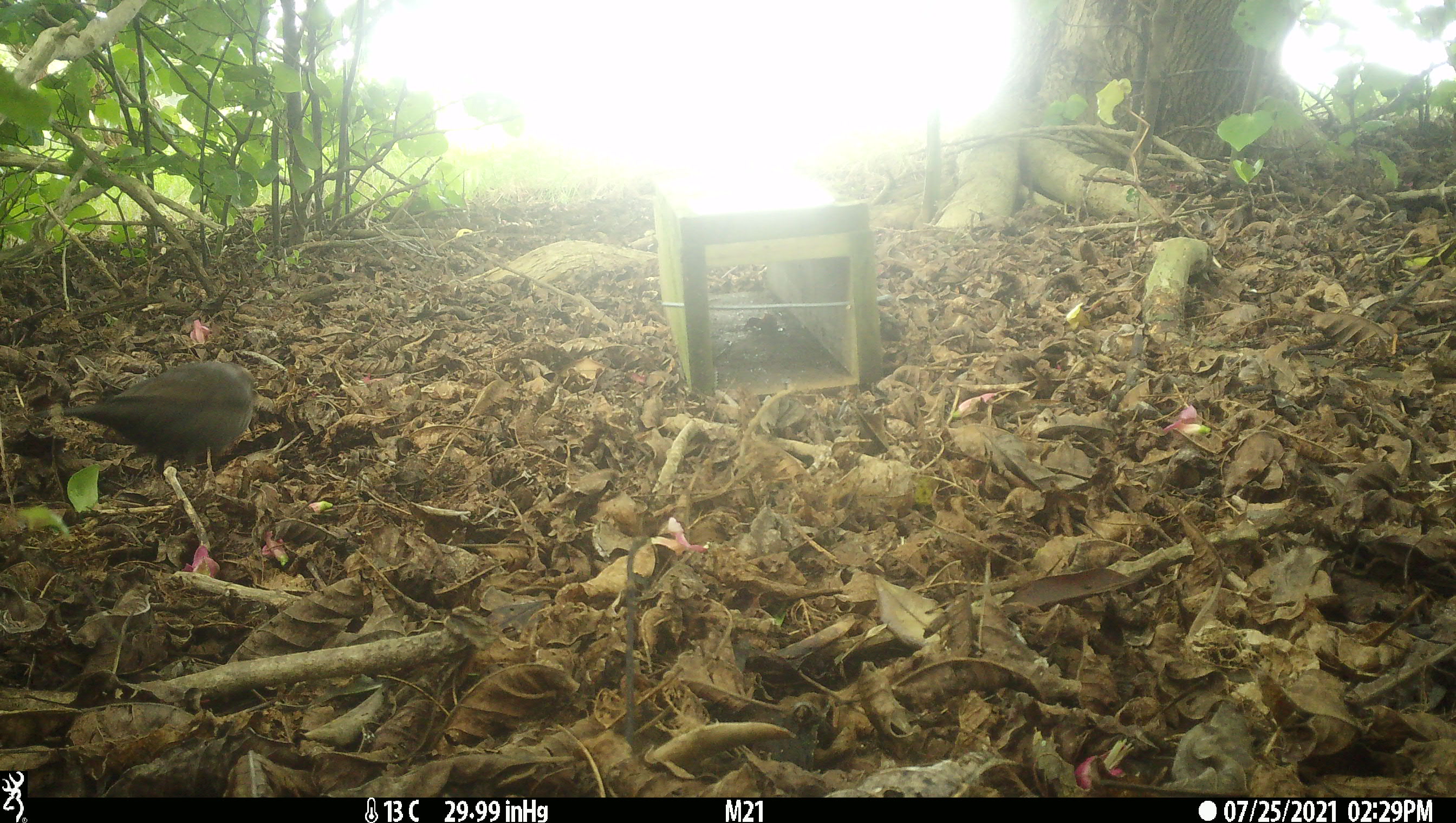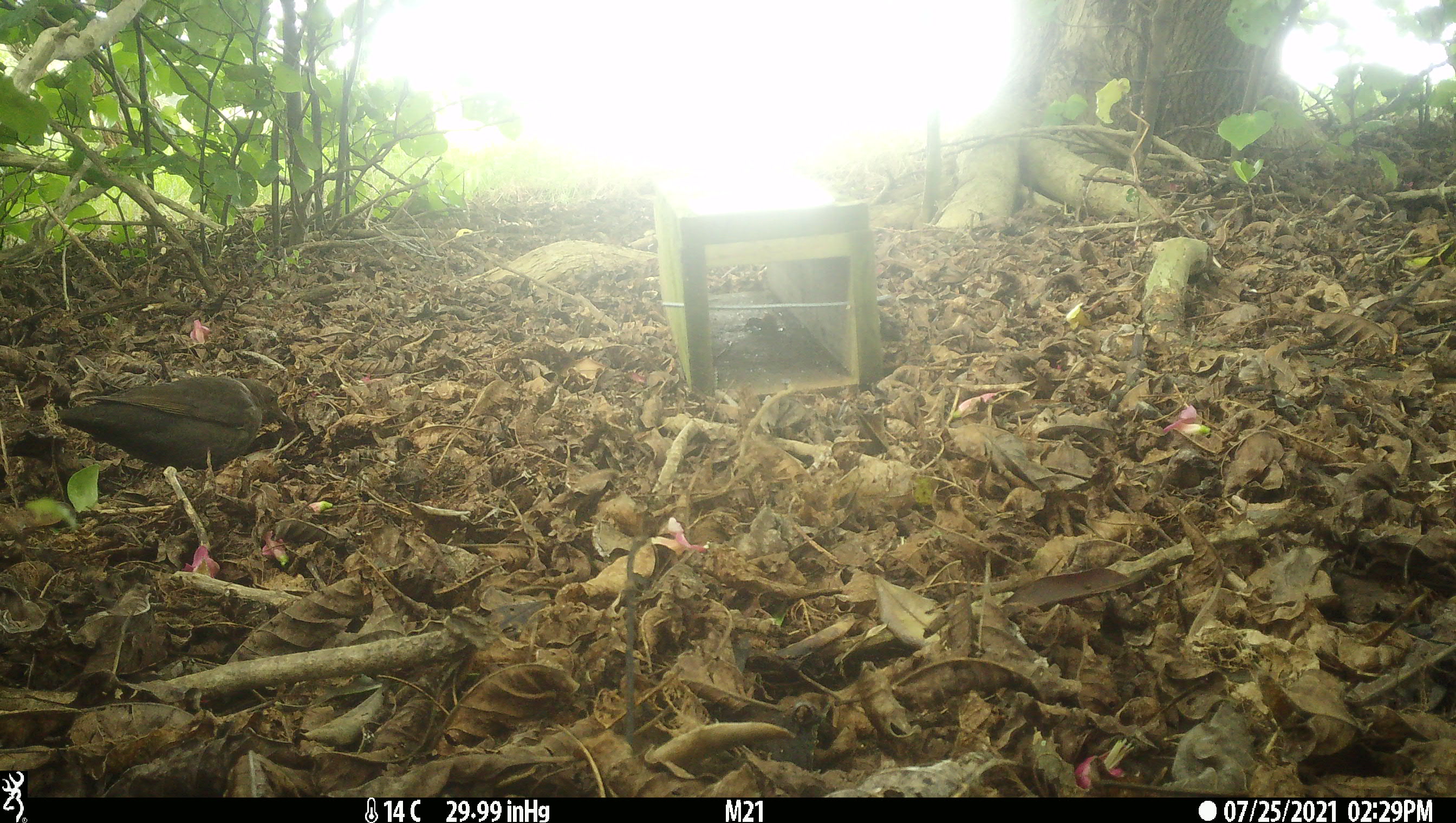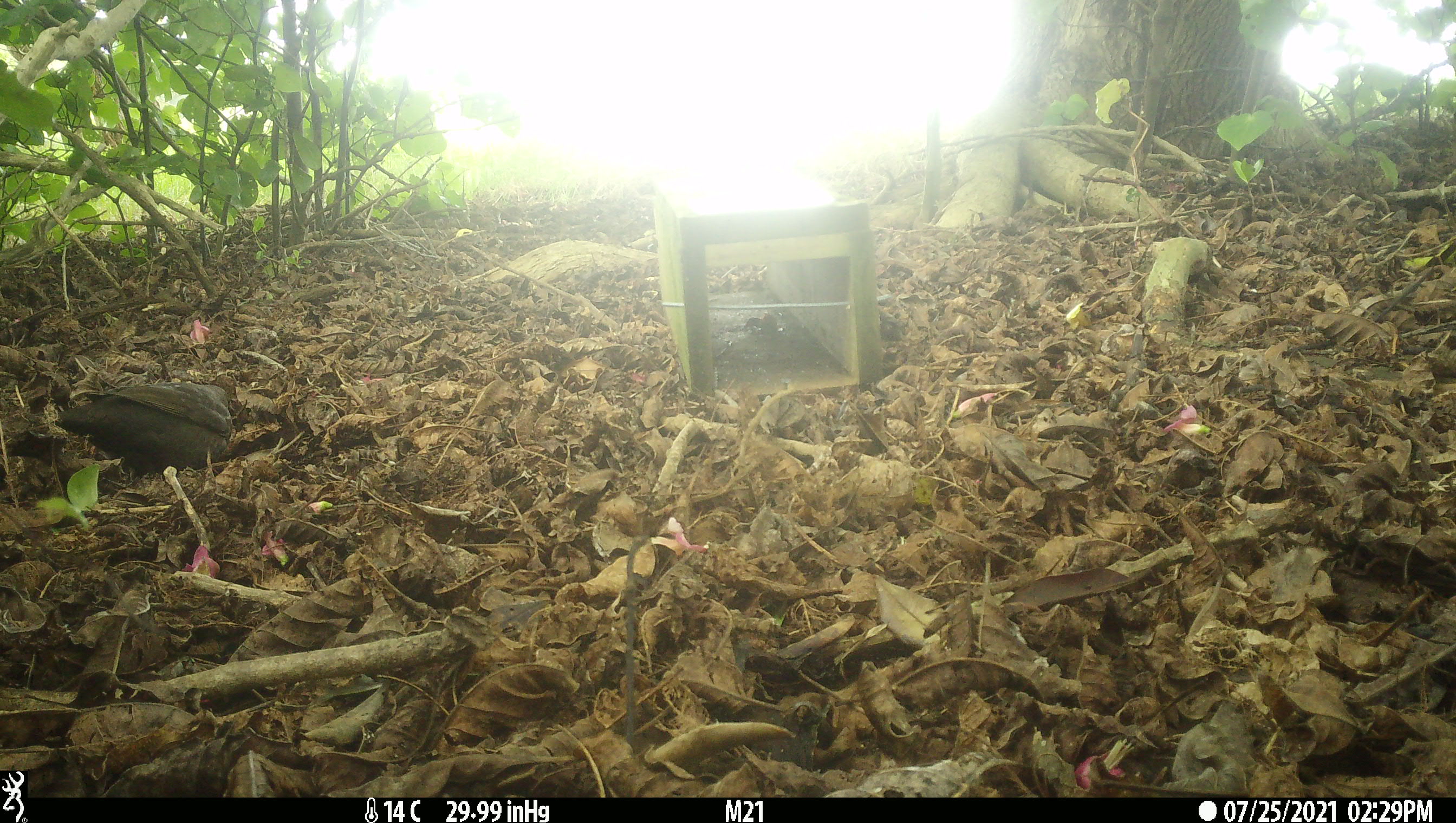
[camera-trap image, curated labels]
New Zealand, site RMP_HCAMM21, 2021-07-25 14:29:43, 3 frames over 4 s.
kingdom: Animalia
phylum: Chordata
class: Aves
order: Passeriformes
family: Turdidae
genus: Turdus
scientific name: Turdus merula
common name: eurasian blackbird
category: blackbird